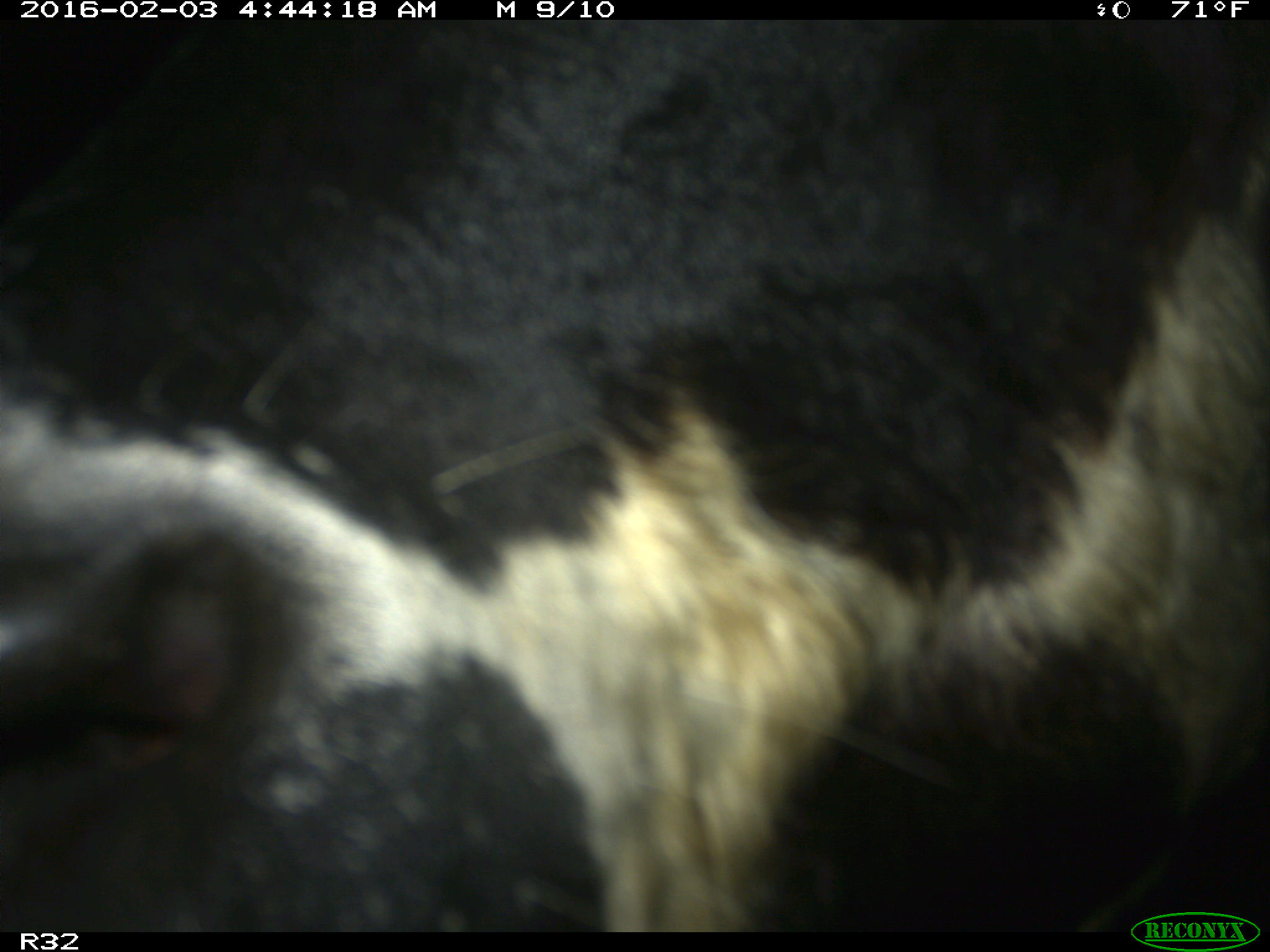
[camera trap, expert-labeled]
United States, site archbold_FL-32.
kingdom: Animalia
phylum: Chordata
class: Mammalia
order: Artiodactyla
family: Bovidae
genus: Bos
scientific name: Bos taurus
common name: domestic cow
Bos taurus (domestic cow).